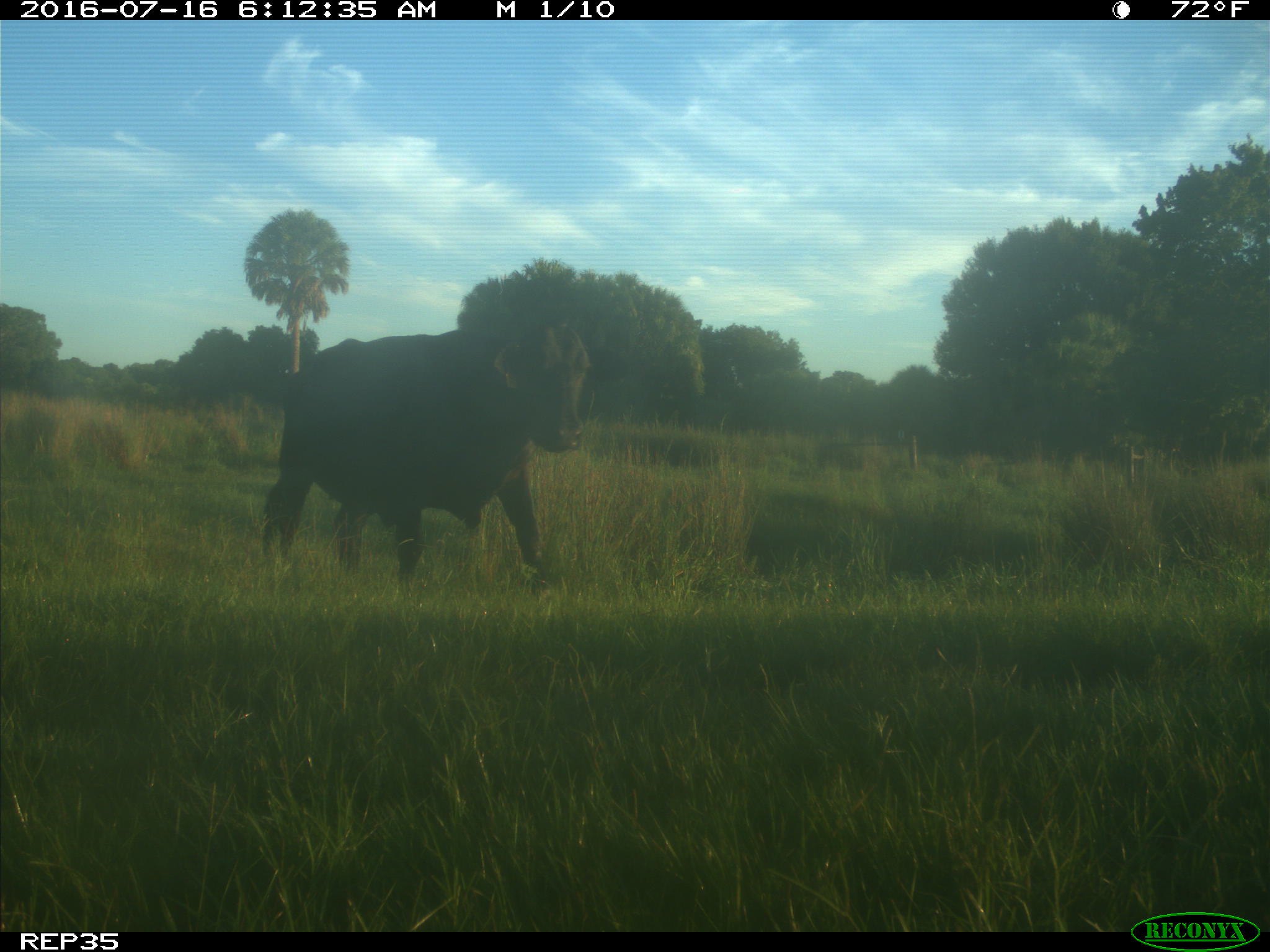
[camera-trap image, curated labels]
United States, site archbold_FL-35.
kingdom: Animalia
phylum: Chordata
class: Mammalia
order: Artiodactyla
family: Bovidae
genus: Bos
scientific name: Bos taurus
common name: domestic cow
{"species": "Bos taurus (domestic cow)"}